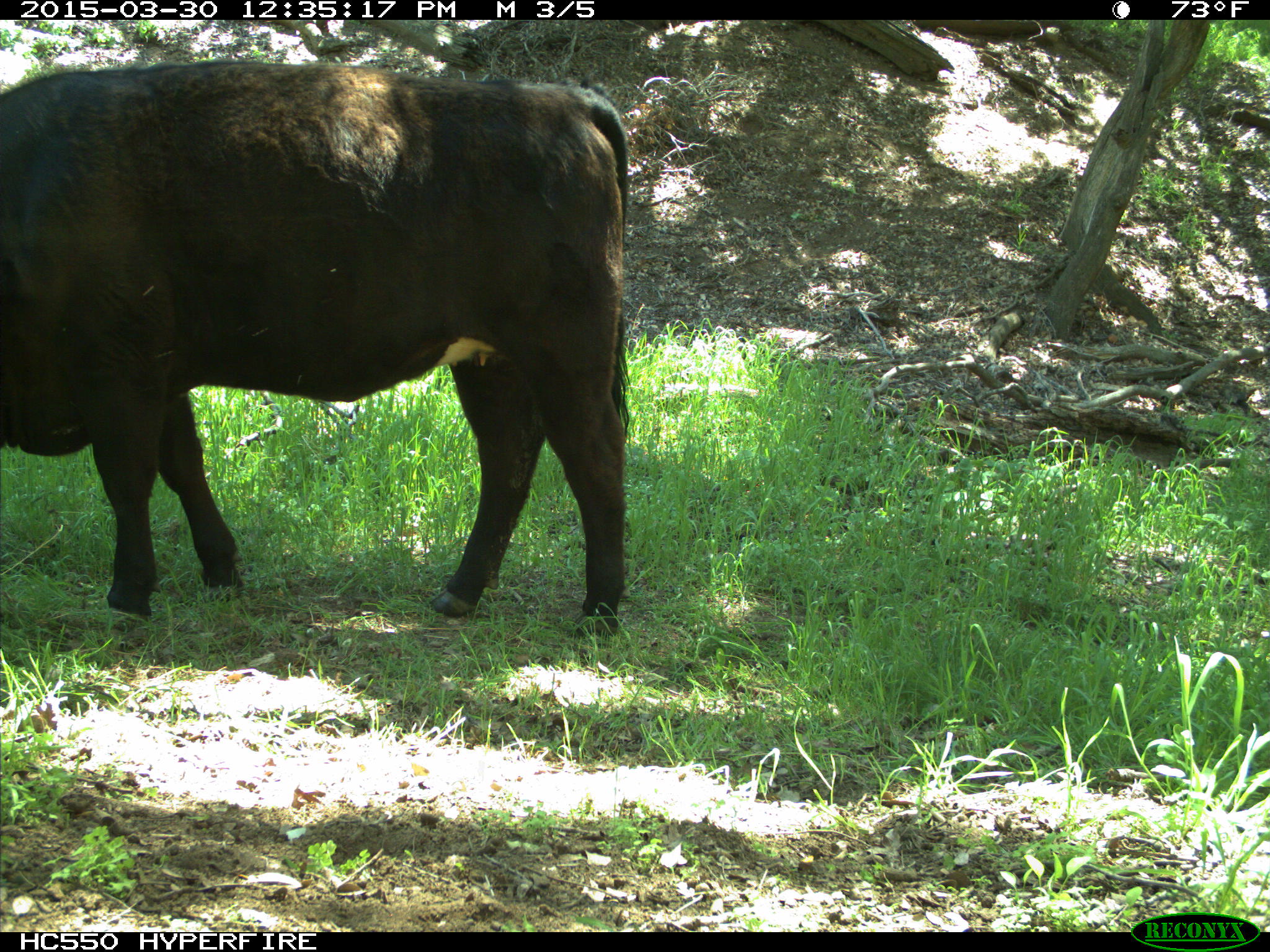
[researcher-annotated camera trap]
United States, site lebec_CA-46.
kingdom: Animalia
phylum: Chordata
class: Mammalia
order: Artiodactyla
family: Bovidae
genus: Bos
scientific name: Bos taurus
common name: domestic cow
Bos taurus (domestic cow).